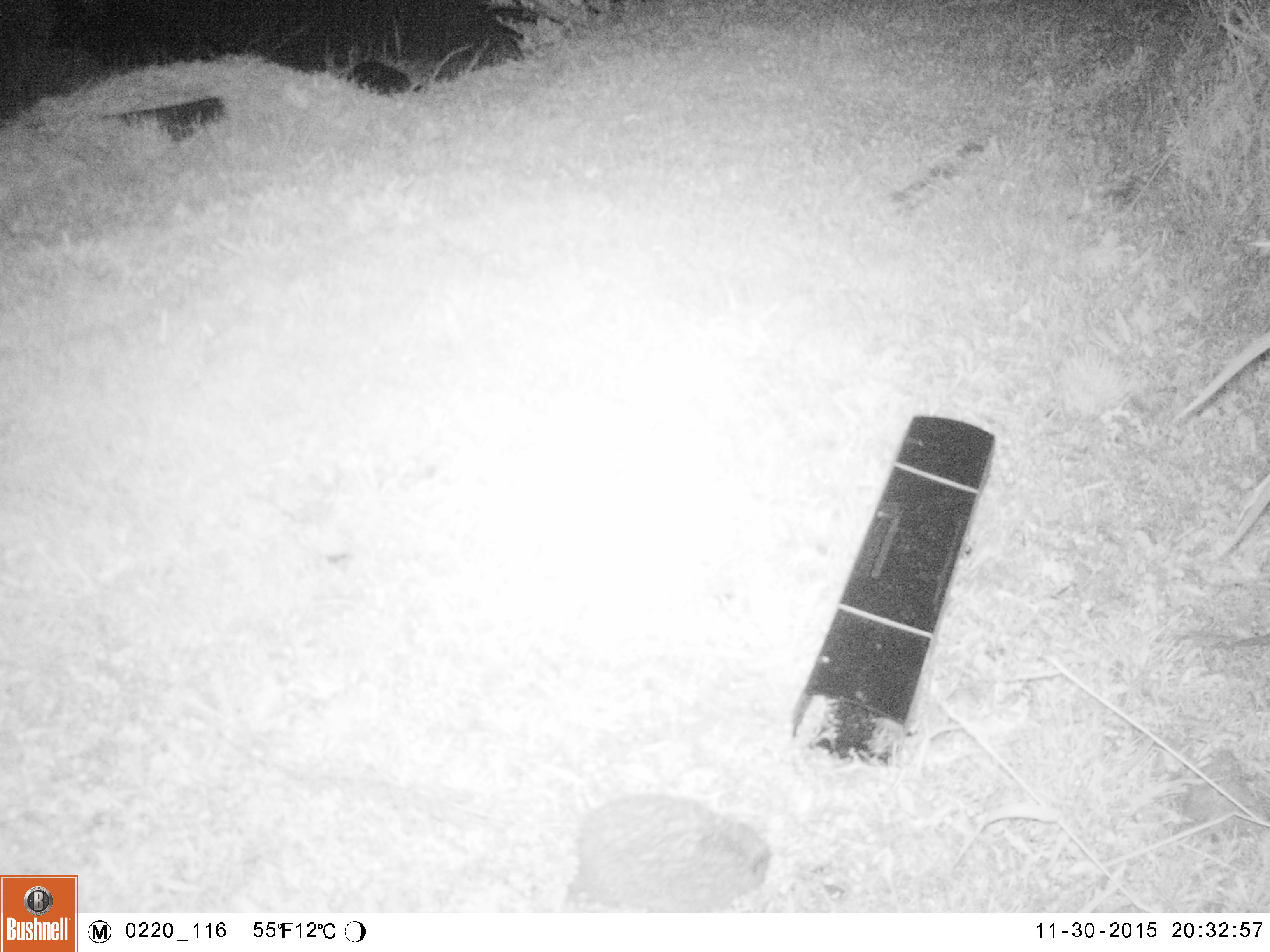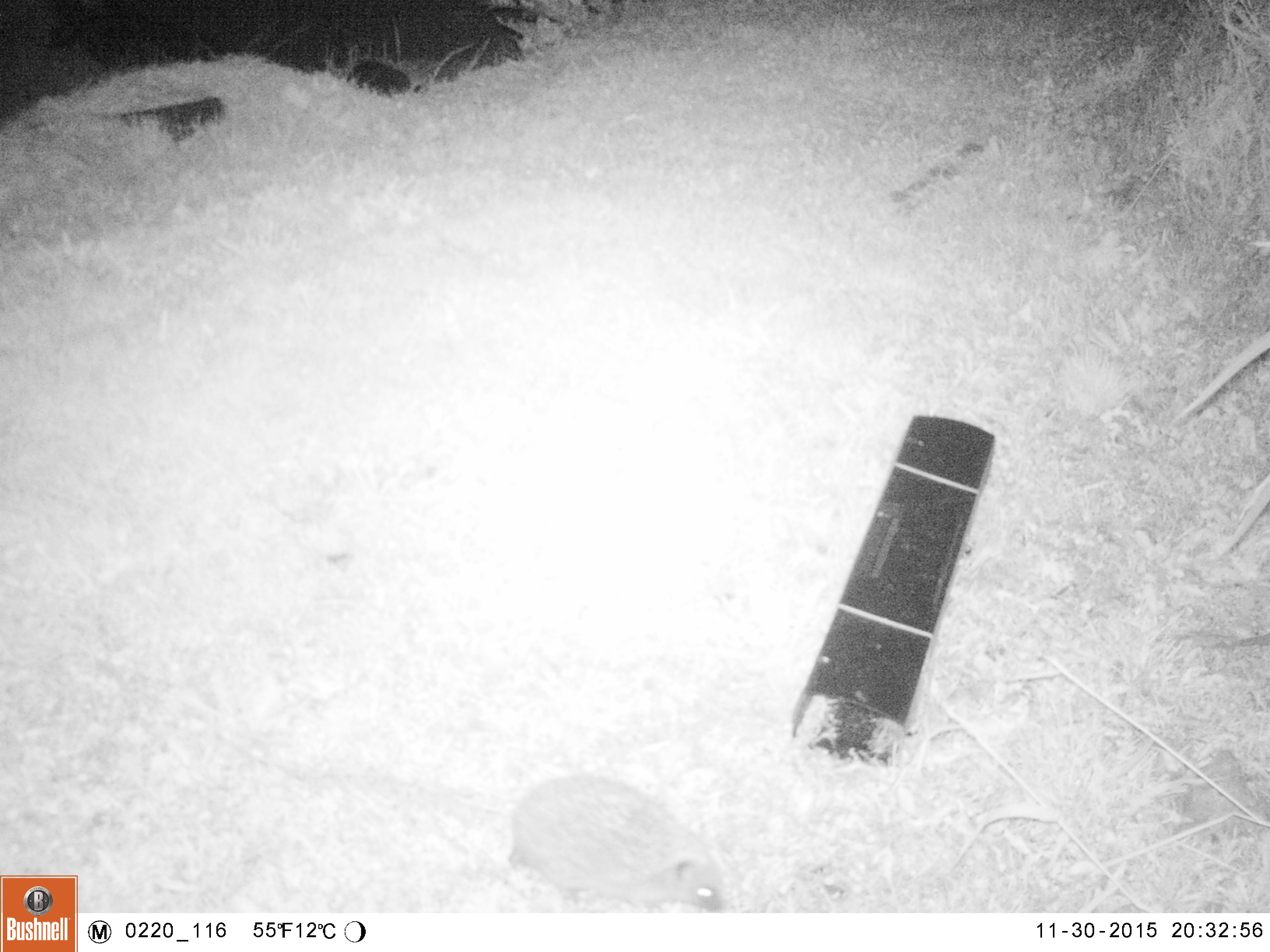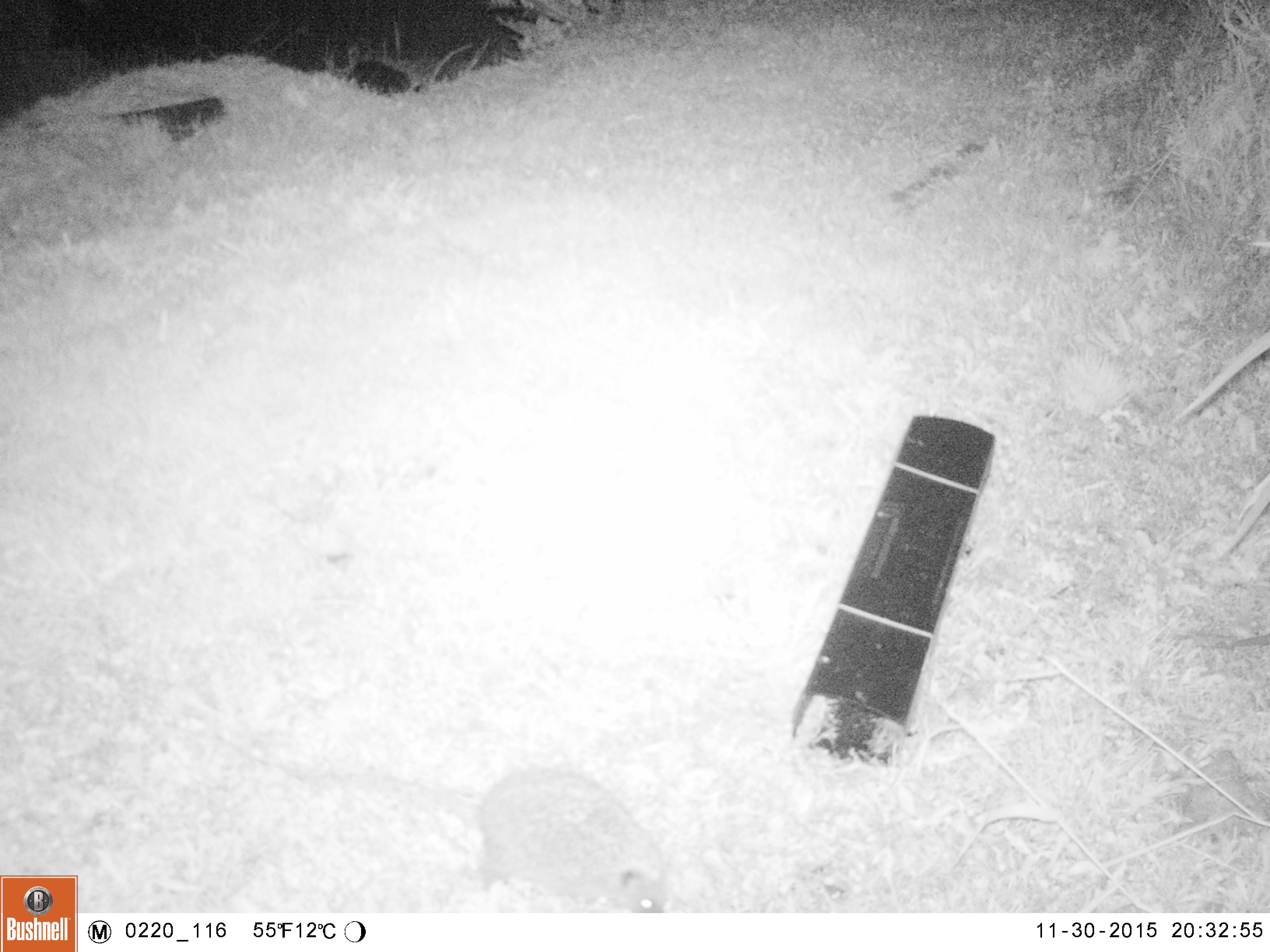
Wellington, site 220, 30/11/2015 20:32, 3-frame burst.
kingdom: Animalia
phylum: Chordata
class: Mammalia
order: Eulipotyphla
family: Erinaceidae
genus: Erinaceus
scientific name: Erinaceus europaeus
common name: hedgehog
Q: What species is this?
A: Hedgehog (Erinaceus europaeus).